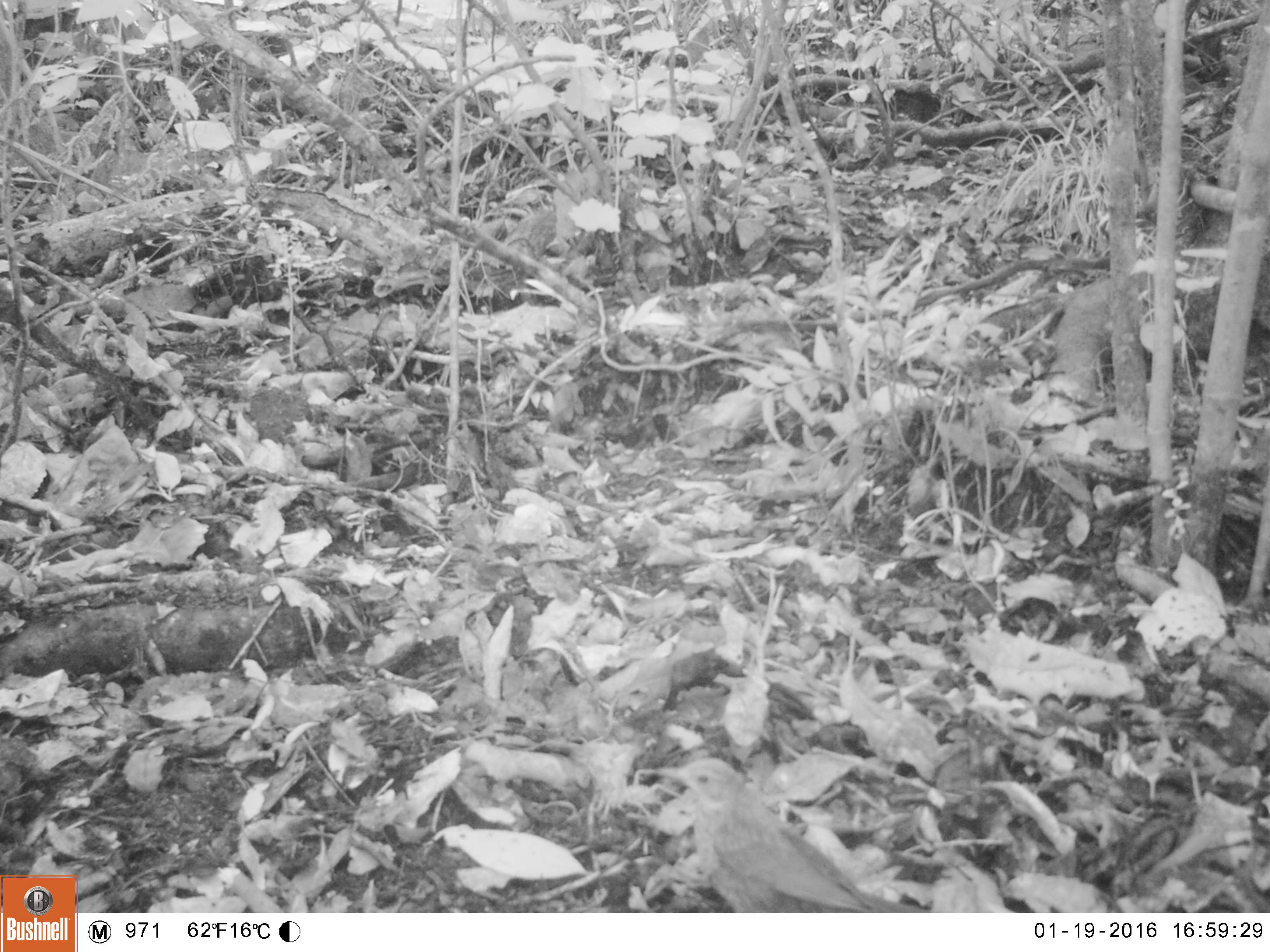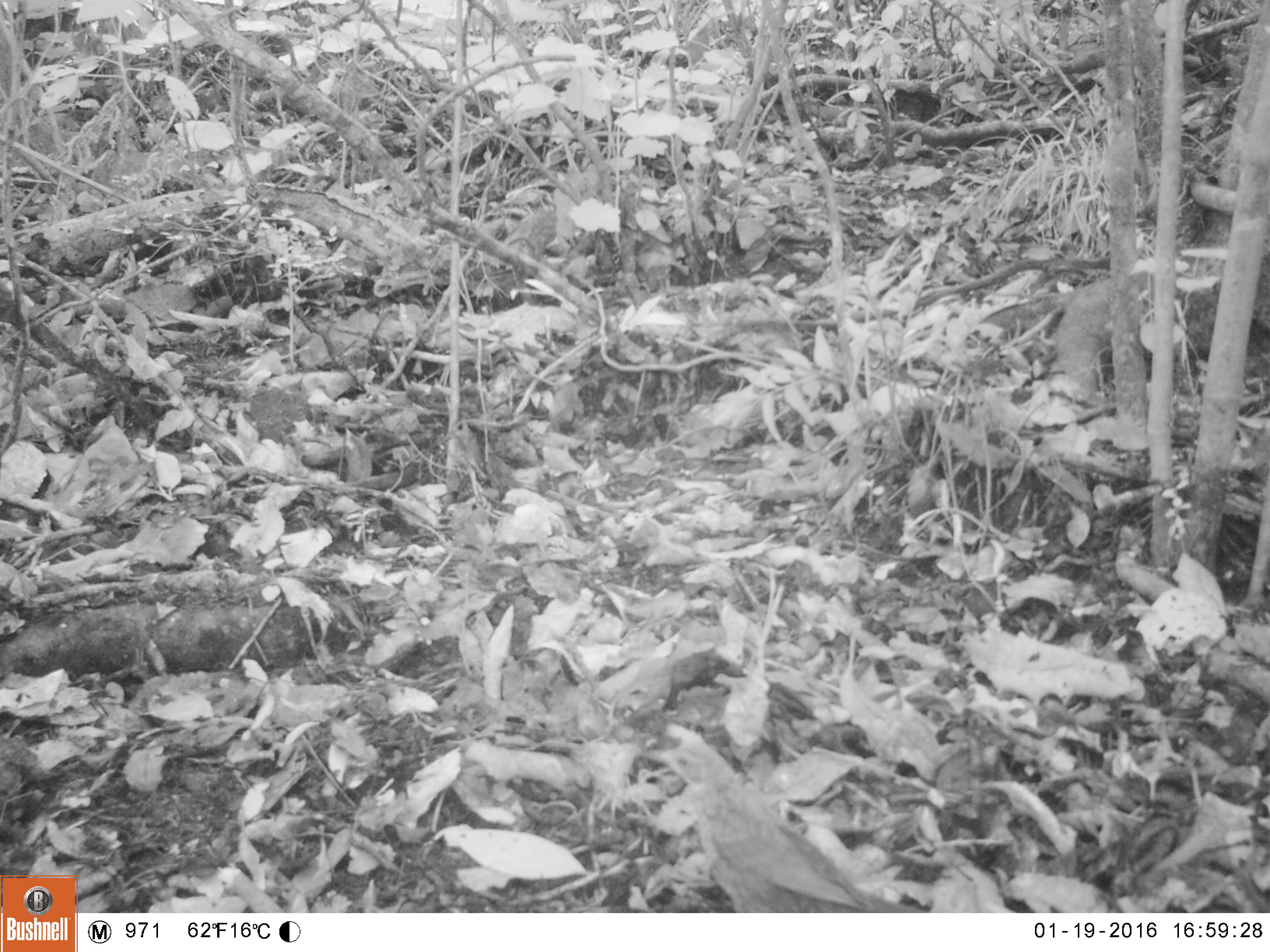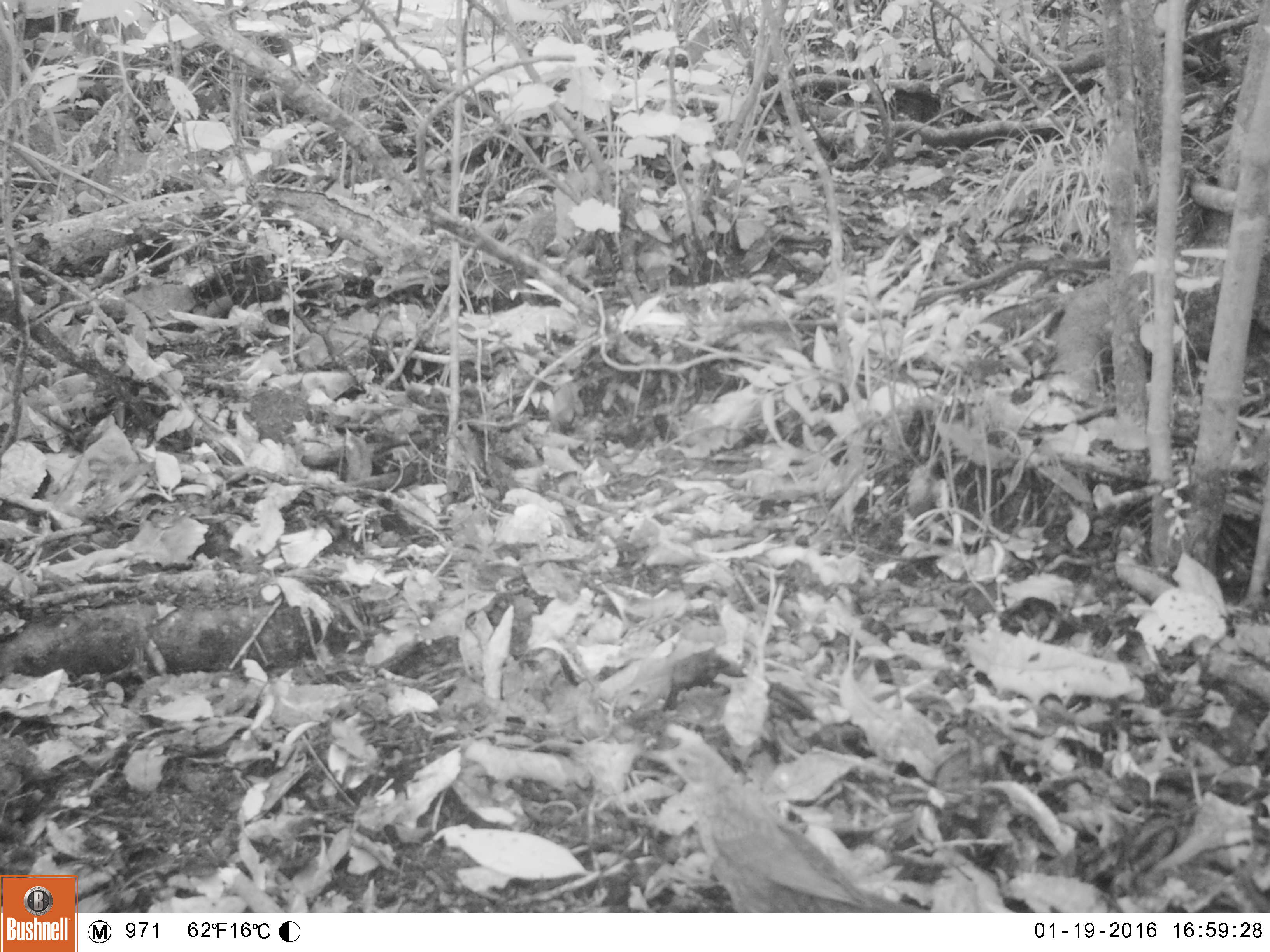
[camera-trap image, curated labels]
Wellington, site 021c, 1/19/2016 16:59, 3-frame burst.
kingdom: Animalia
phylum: Chordata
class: Aves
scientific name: Aves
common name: bird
Bird (Aves).